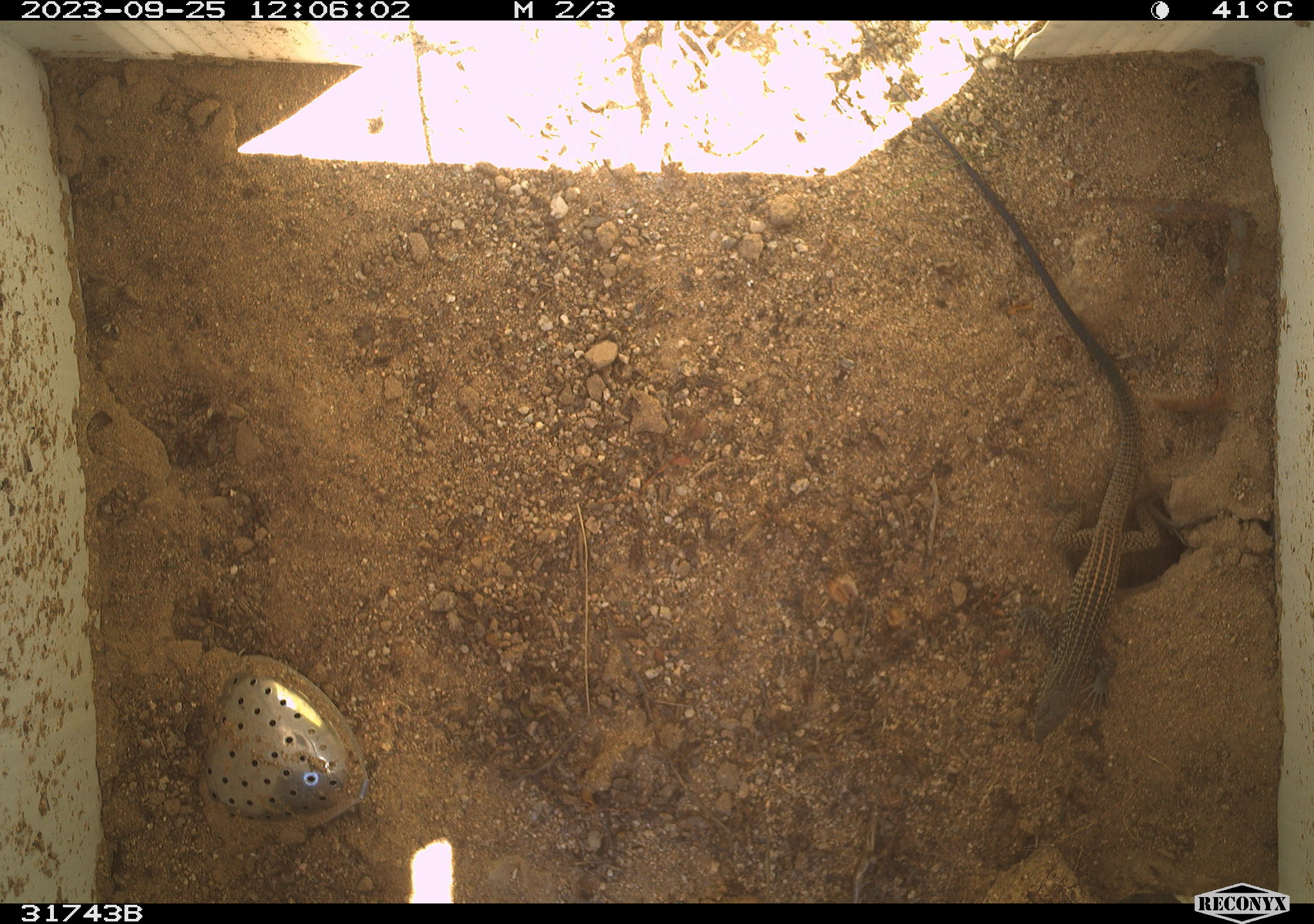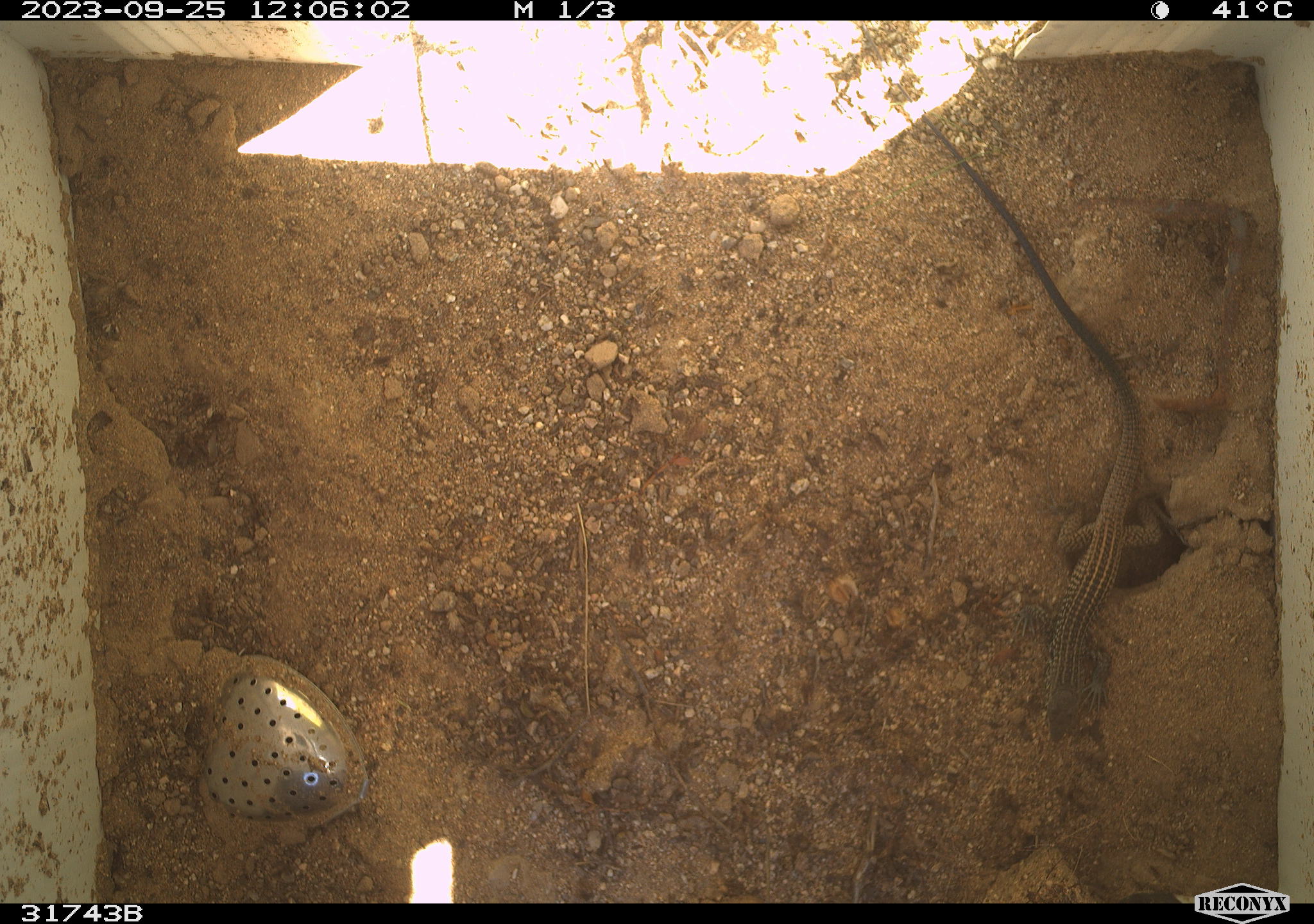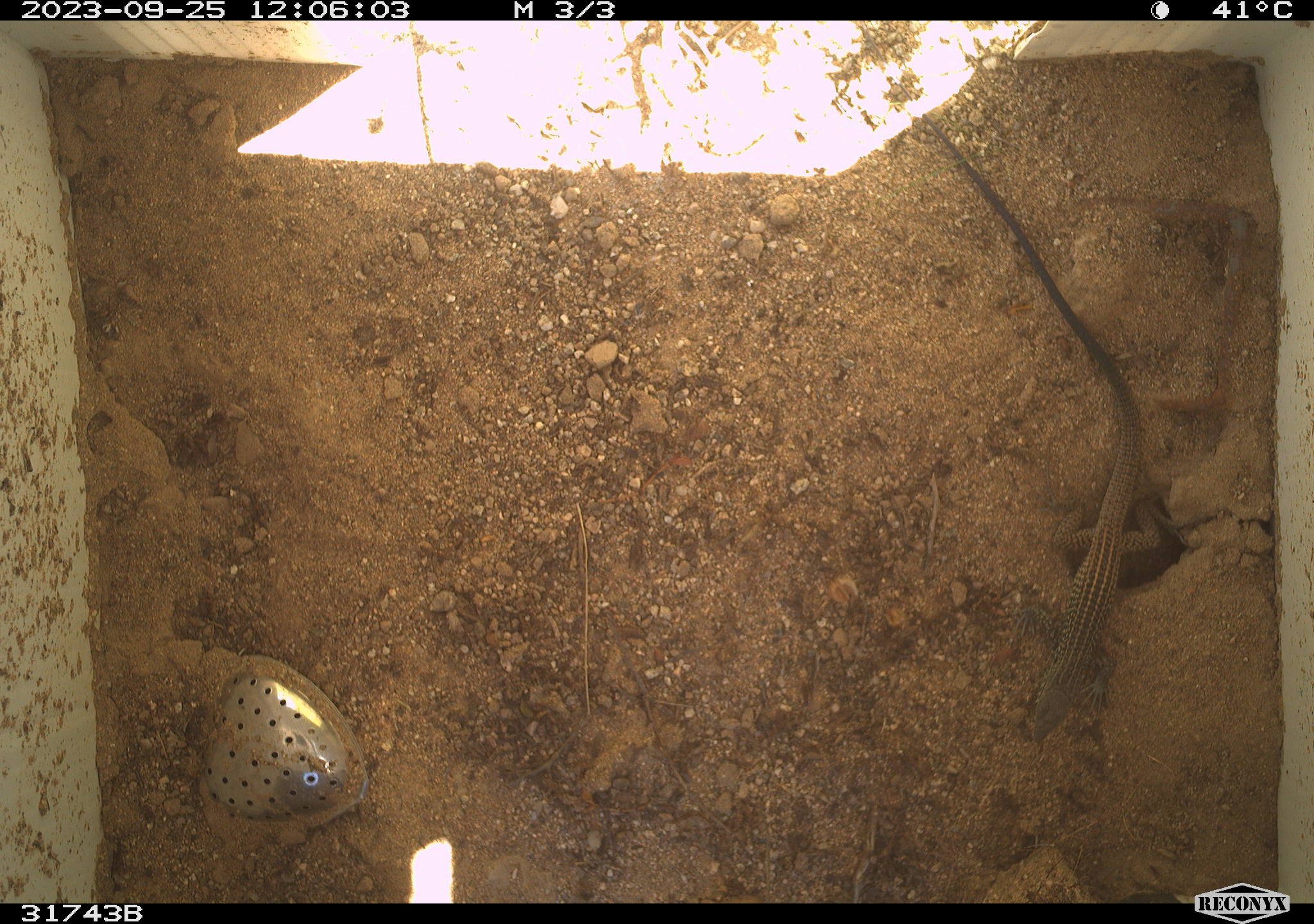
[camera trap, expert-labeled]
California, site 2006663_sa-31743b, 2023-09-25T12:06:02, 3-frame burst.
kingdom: Animalia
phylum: Chordata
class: Reptilia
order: Squamata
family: Teiidae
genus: Aspidoscelis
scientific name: Aspidoscelis tigris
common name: western whiptail